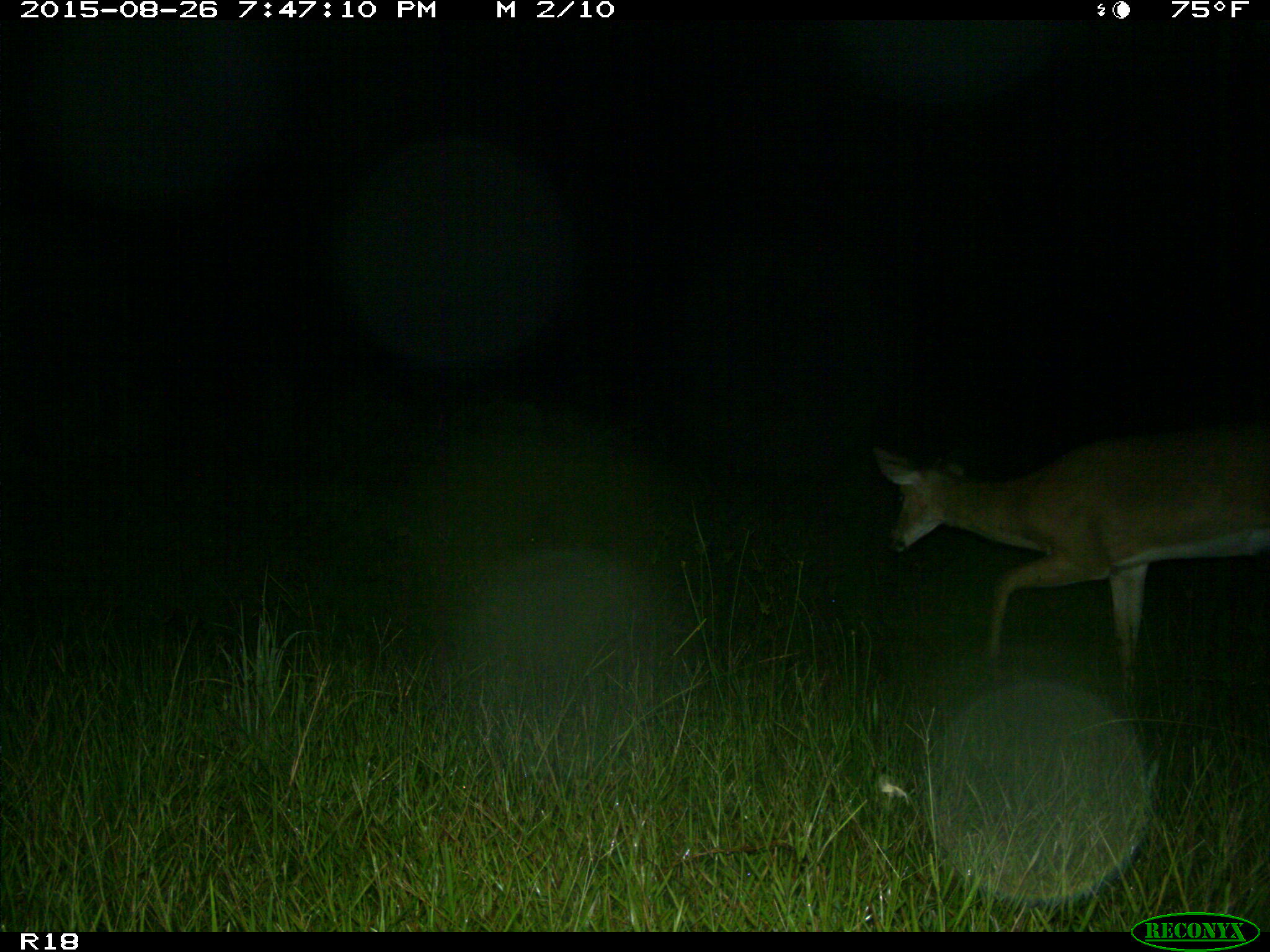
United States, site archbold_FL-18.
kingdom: Animalia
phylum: Chordata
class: Mammalia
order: Artiodactyla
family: Cervidae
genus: Odocoileus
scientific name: Odocoileus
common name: deer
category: unidentified deer